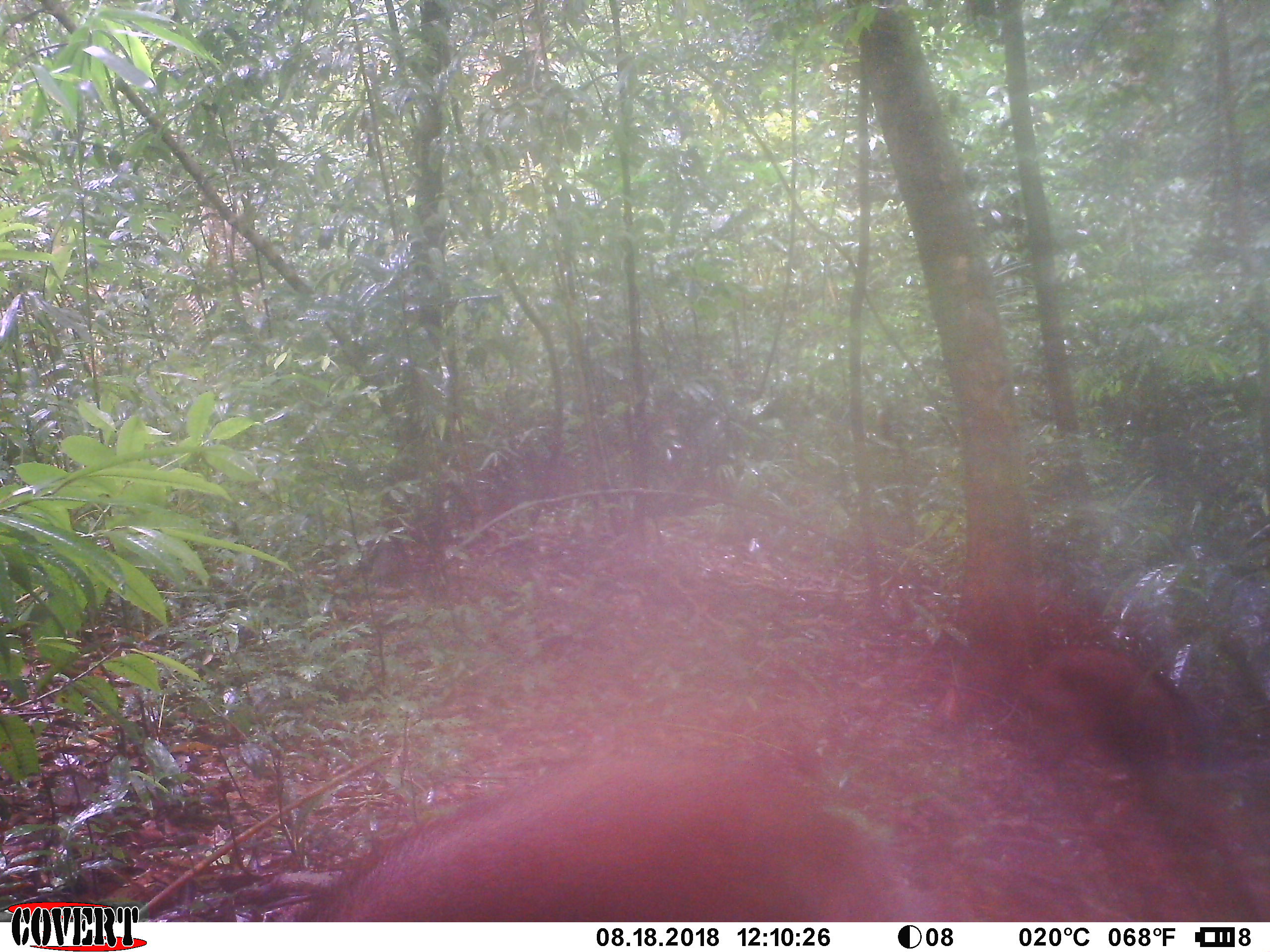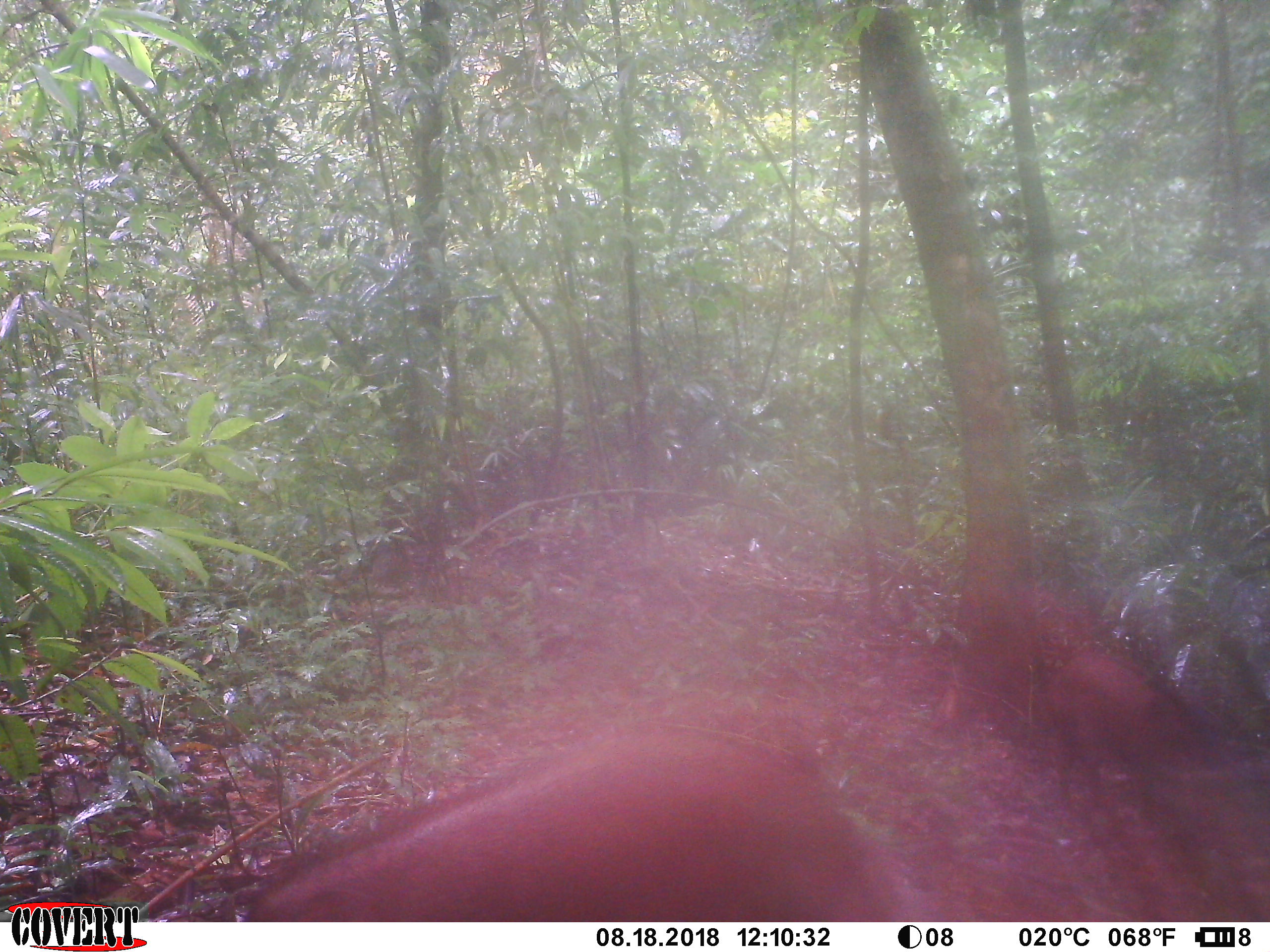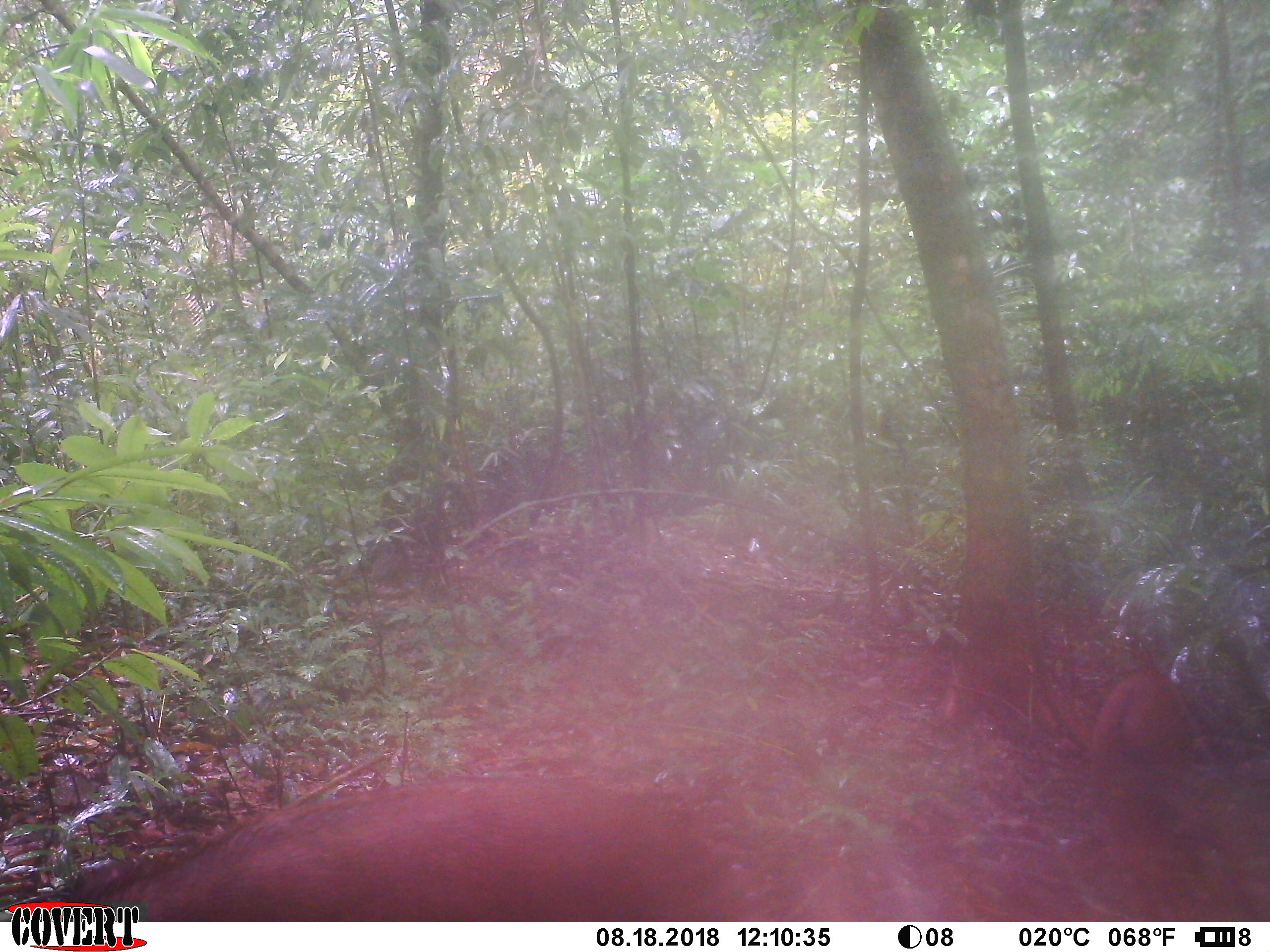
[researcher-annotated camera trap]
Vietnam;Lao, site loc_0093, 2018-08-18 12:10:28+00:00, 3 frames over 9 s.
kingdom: Animalia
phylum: Chordata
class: Mammalia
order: Artiodactyla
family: Suidae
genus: Sus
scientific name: Sus scrofa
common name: eurasian wild pig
Eurasian wild pig (Sus scrofa). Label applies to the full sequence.